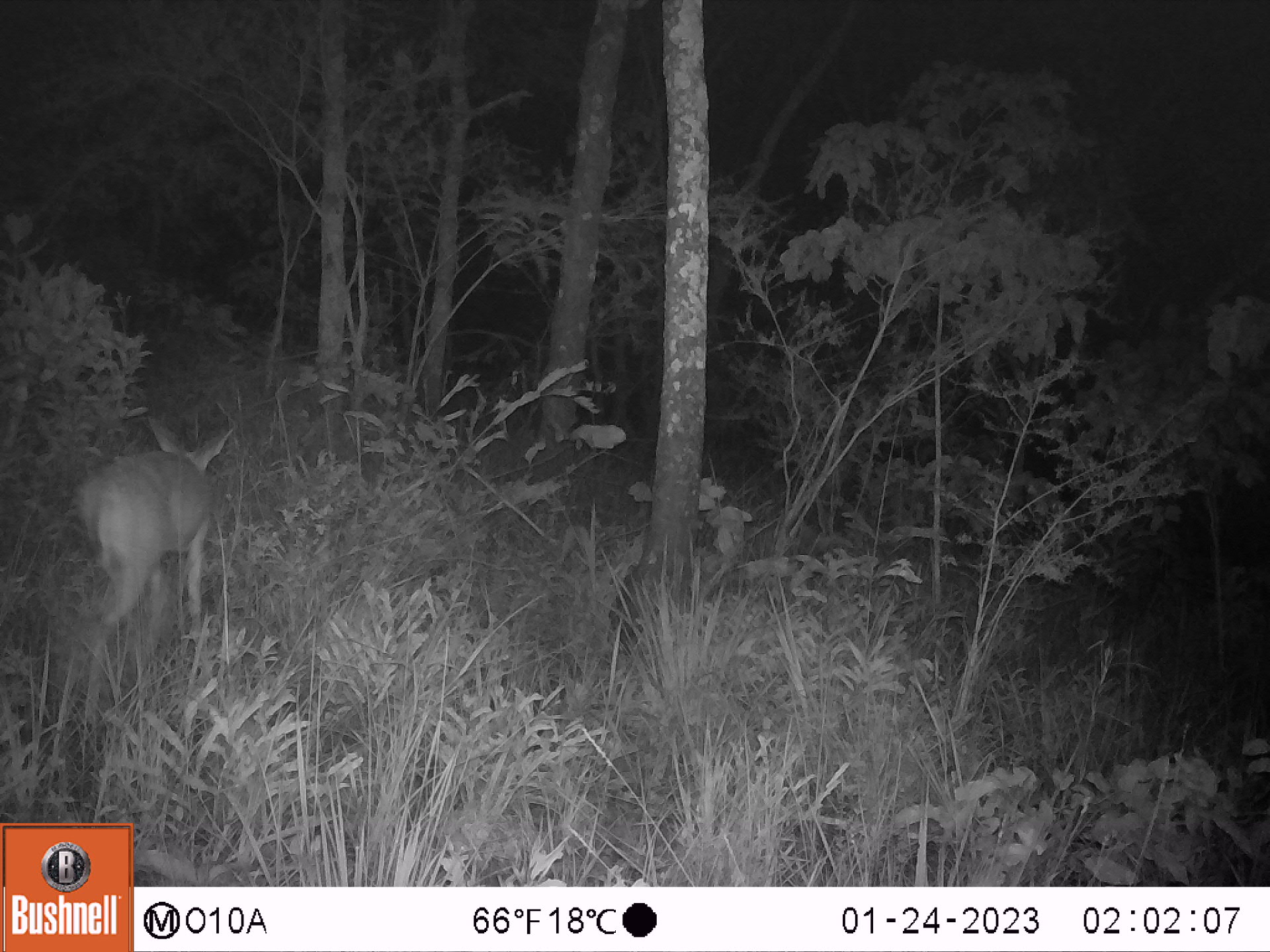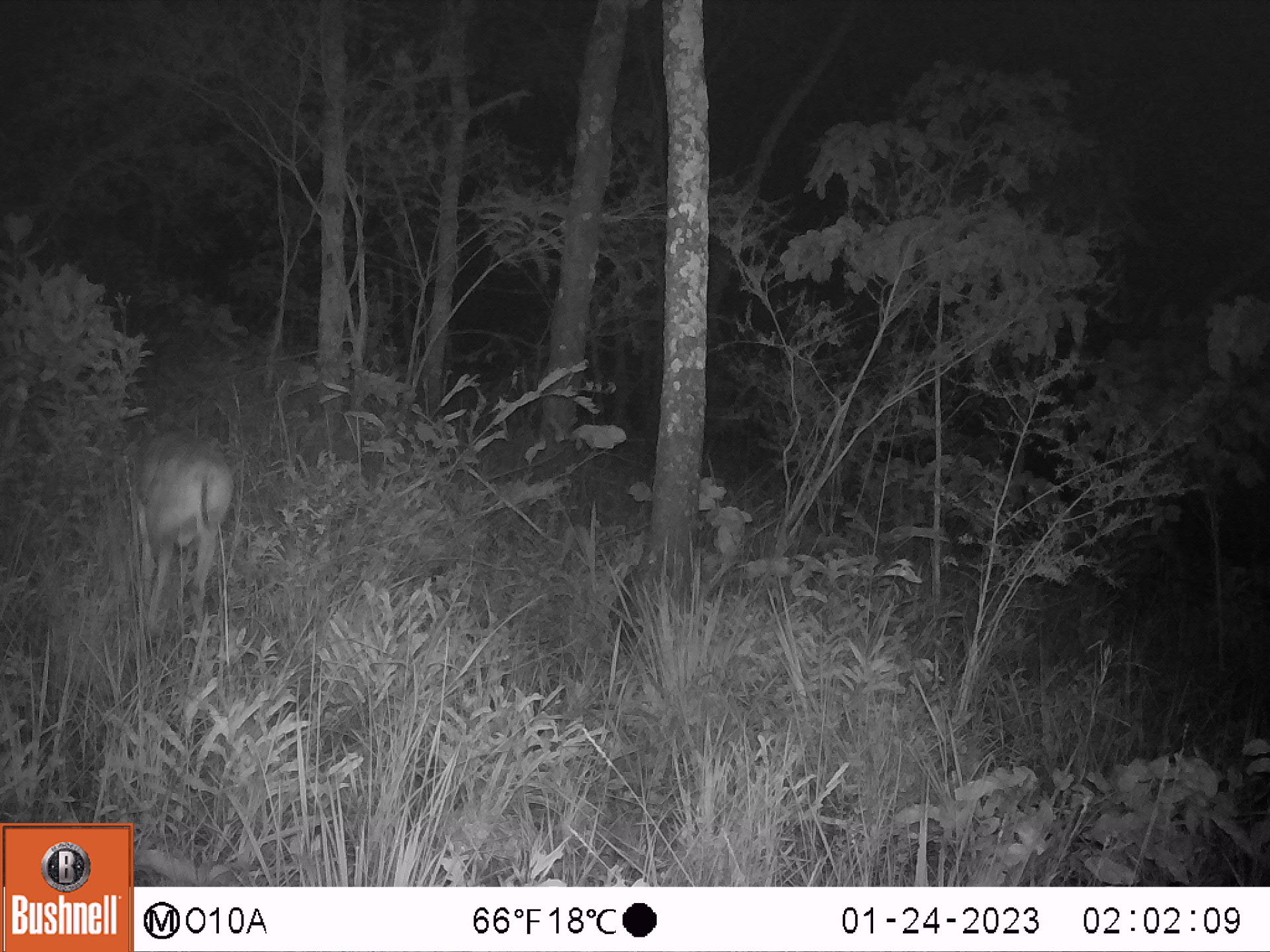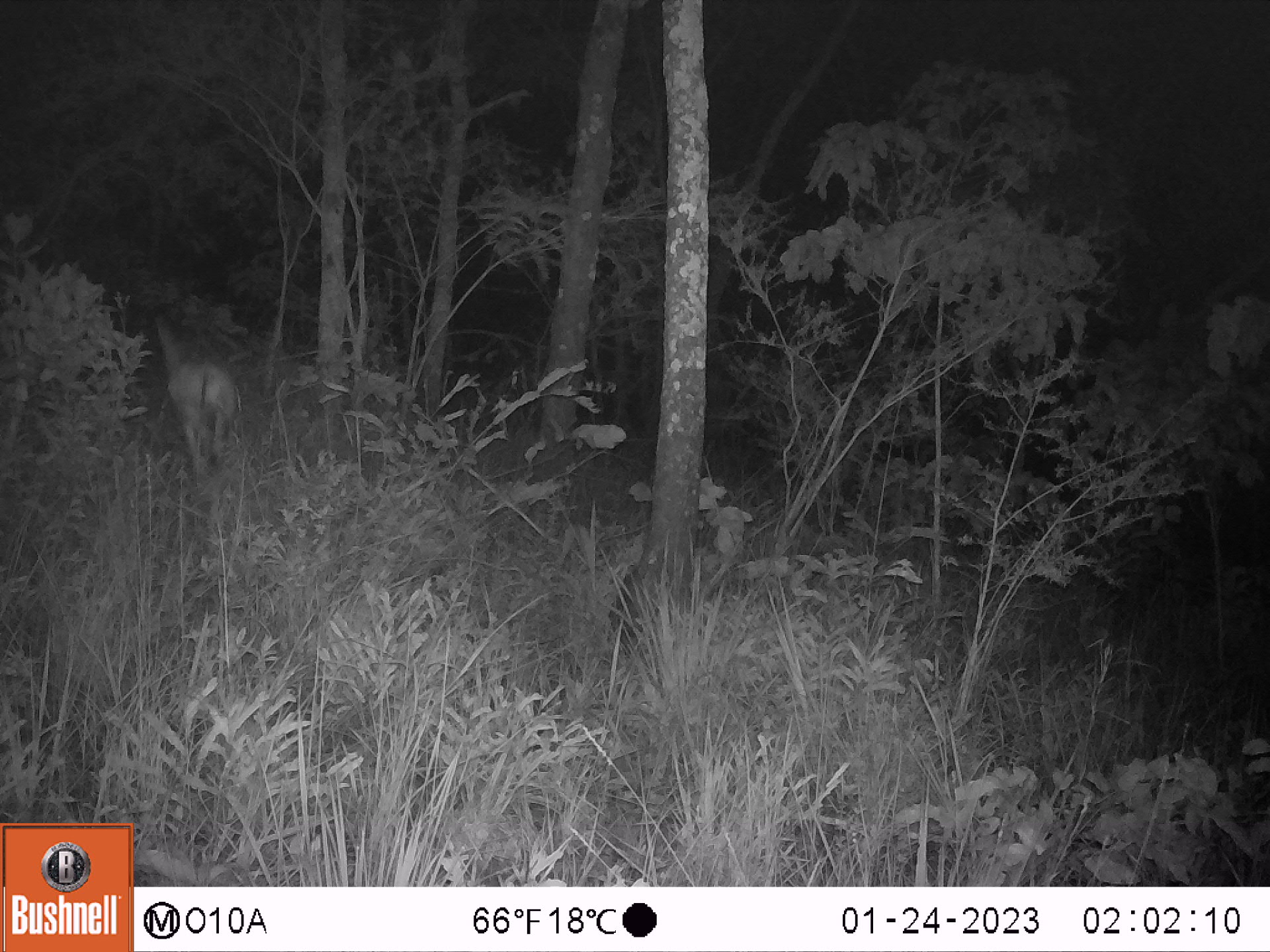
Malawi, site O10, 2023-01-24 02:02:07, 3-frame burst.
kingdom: Animalia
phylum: Chordata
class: Mammalia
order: Artiodactyla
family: Bovidae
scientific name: Antilopinae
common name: small antelope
Small antelope (Antilopinae), count 1.